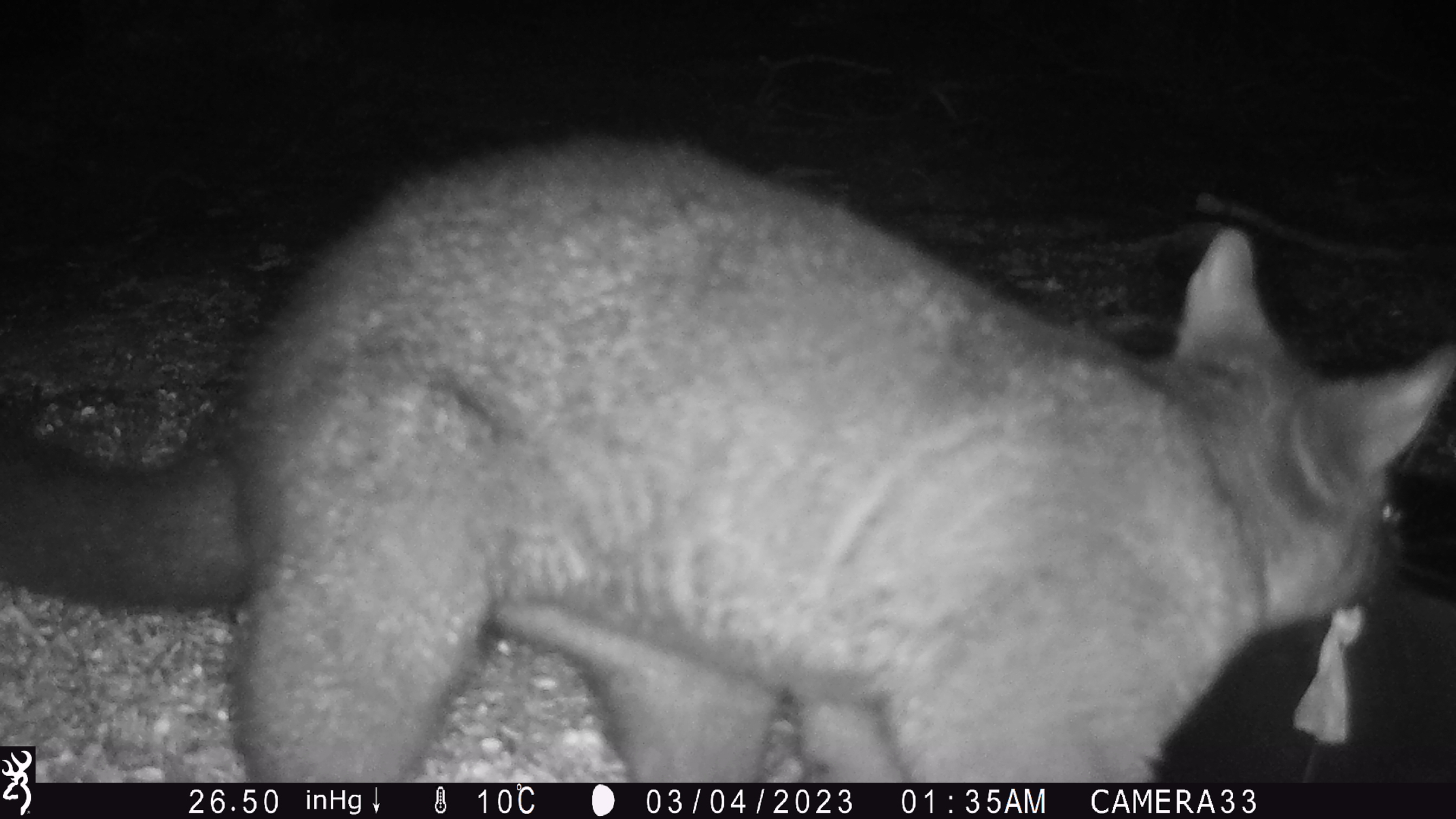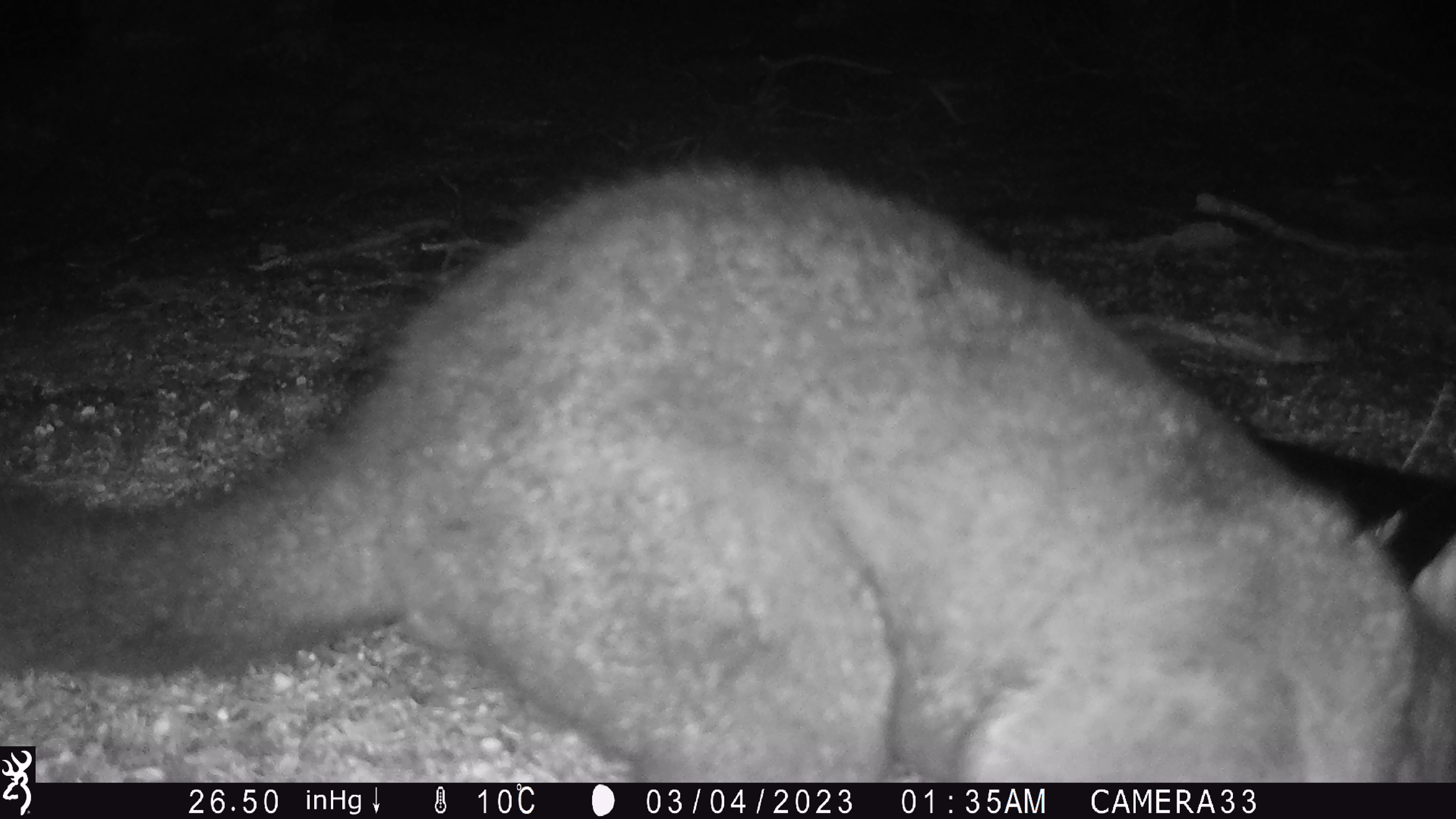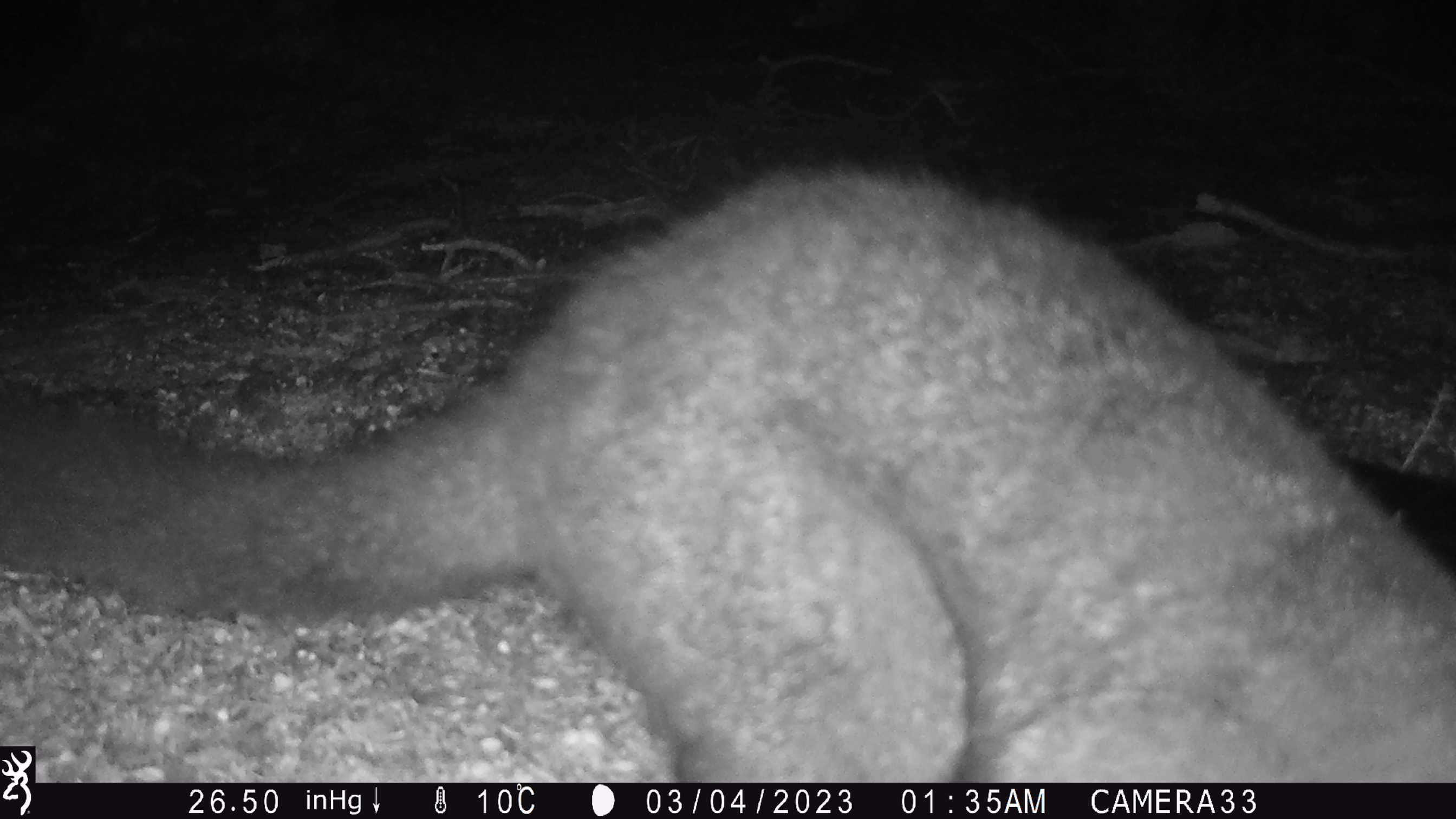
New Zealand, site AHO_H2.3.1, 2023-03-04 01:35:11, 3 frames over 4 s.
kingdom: Animalia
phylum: Chordata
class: Mammalia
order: Carnivora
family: Mustelidae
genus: Mustela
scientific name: Mustela erminea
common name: stoat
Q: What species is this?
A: Stoat (Mustela erminea).